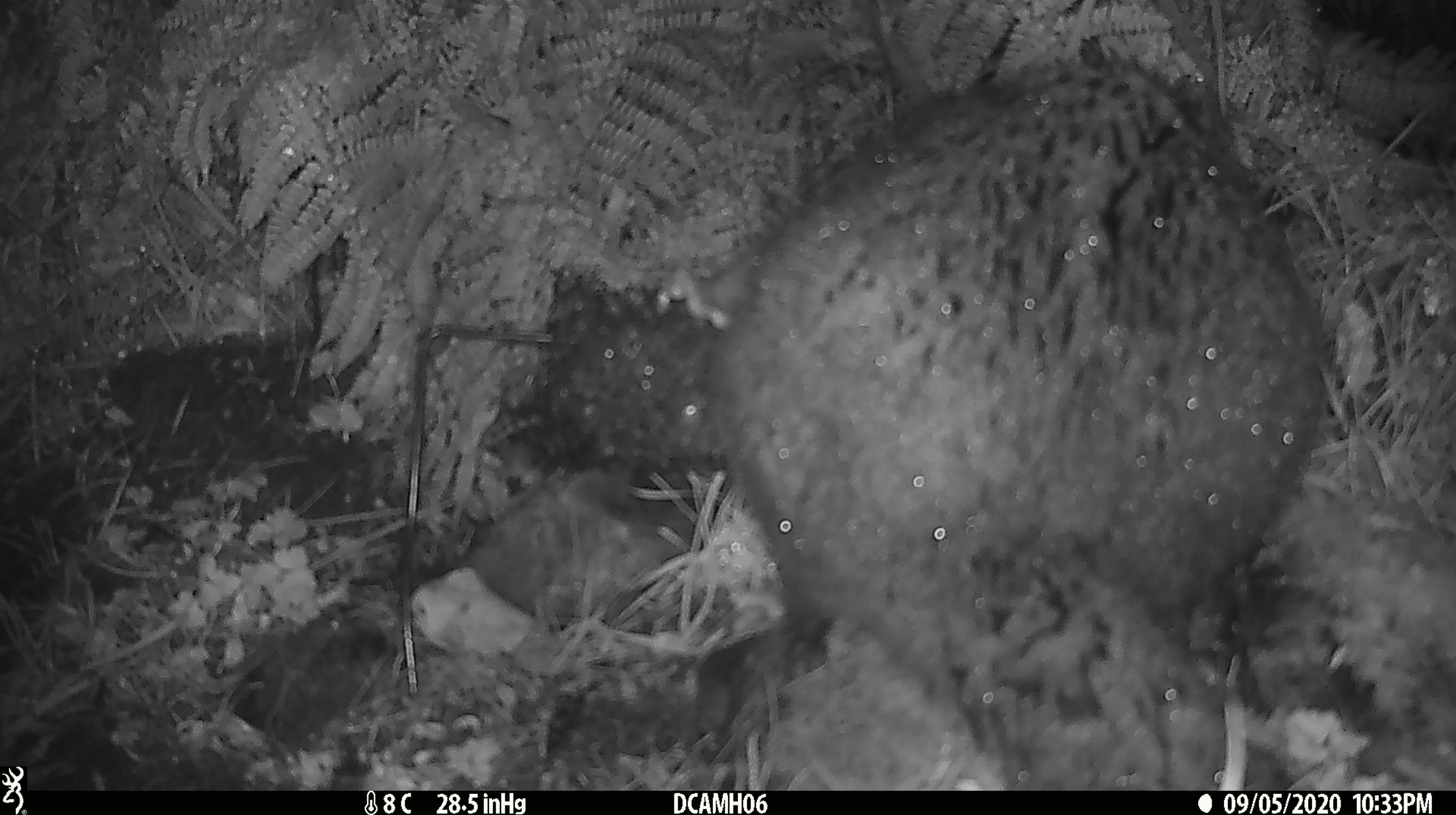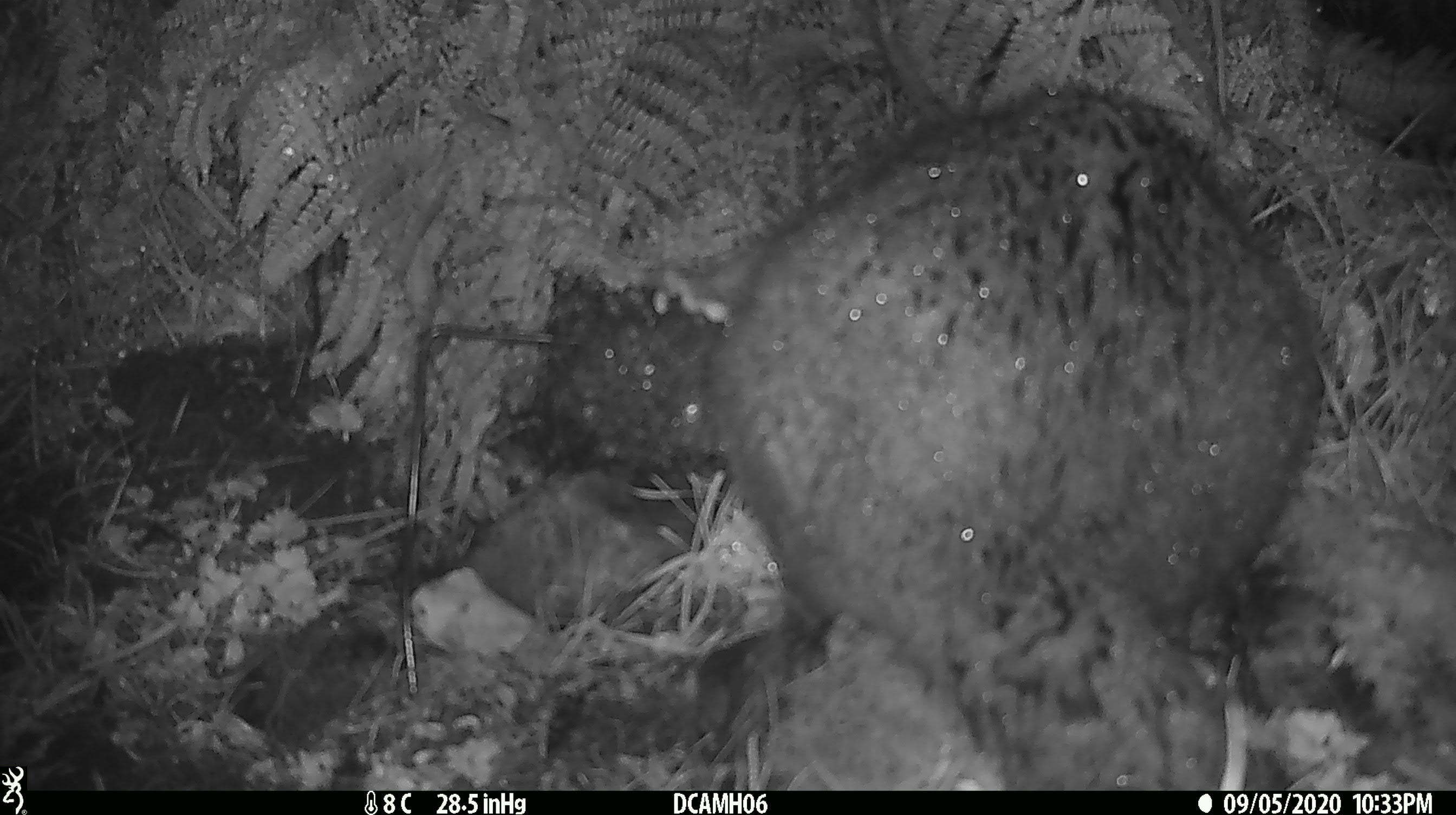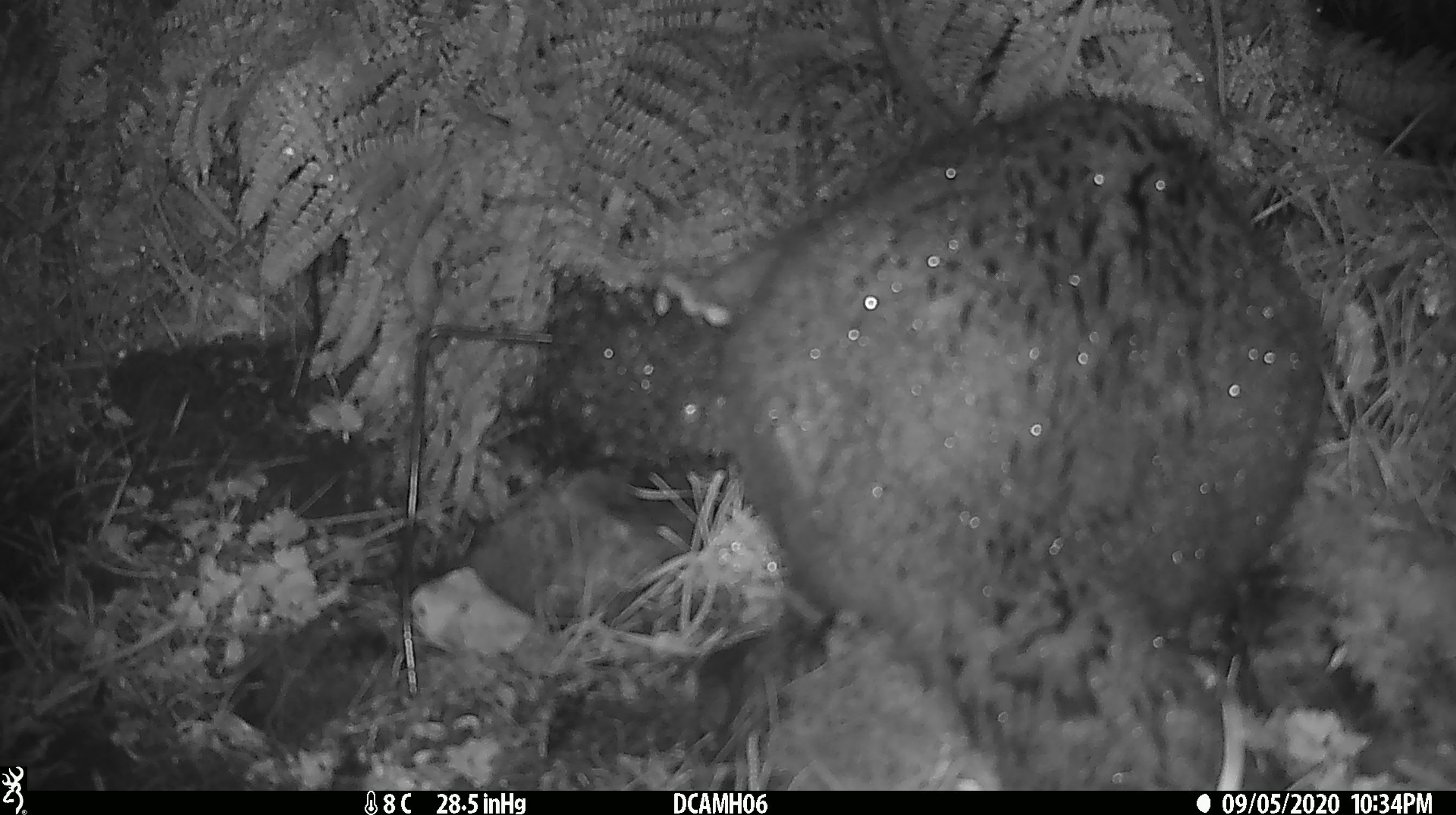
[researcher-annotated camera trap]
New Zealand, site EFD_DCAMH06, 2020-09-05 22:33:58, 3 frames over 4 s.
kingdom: Animalia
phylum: Chordata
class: Mammalia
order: Diprotodontia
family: Phalangeridae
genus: Trichosurus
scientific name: Trichosurus vulpecula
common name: common brushtail possum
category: possum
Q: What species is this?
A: Possum (common brushtail possum) (Trichosurus vulpecula).